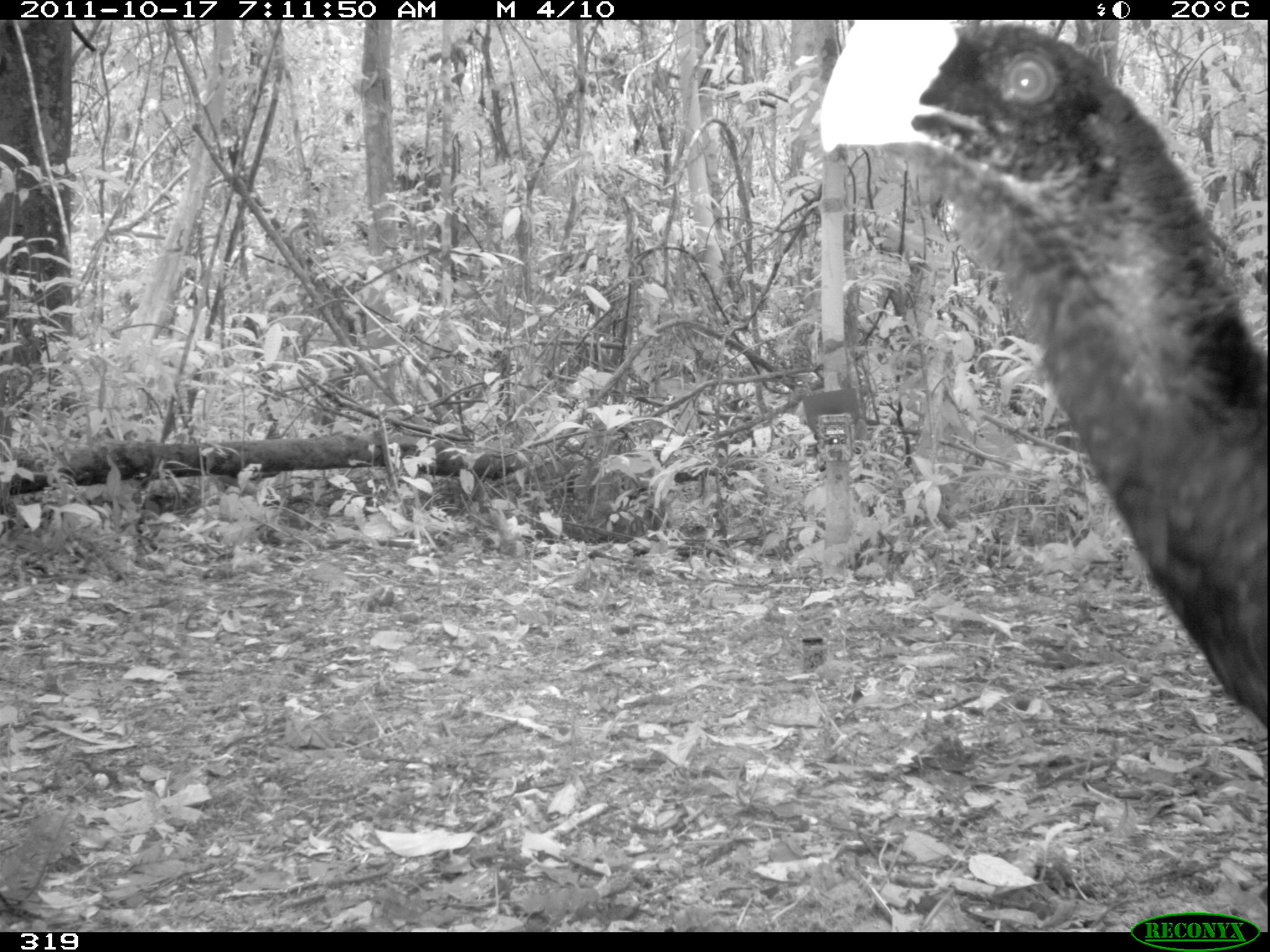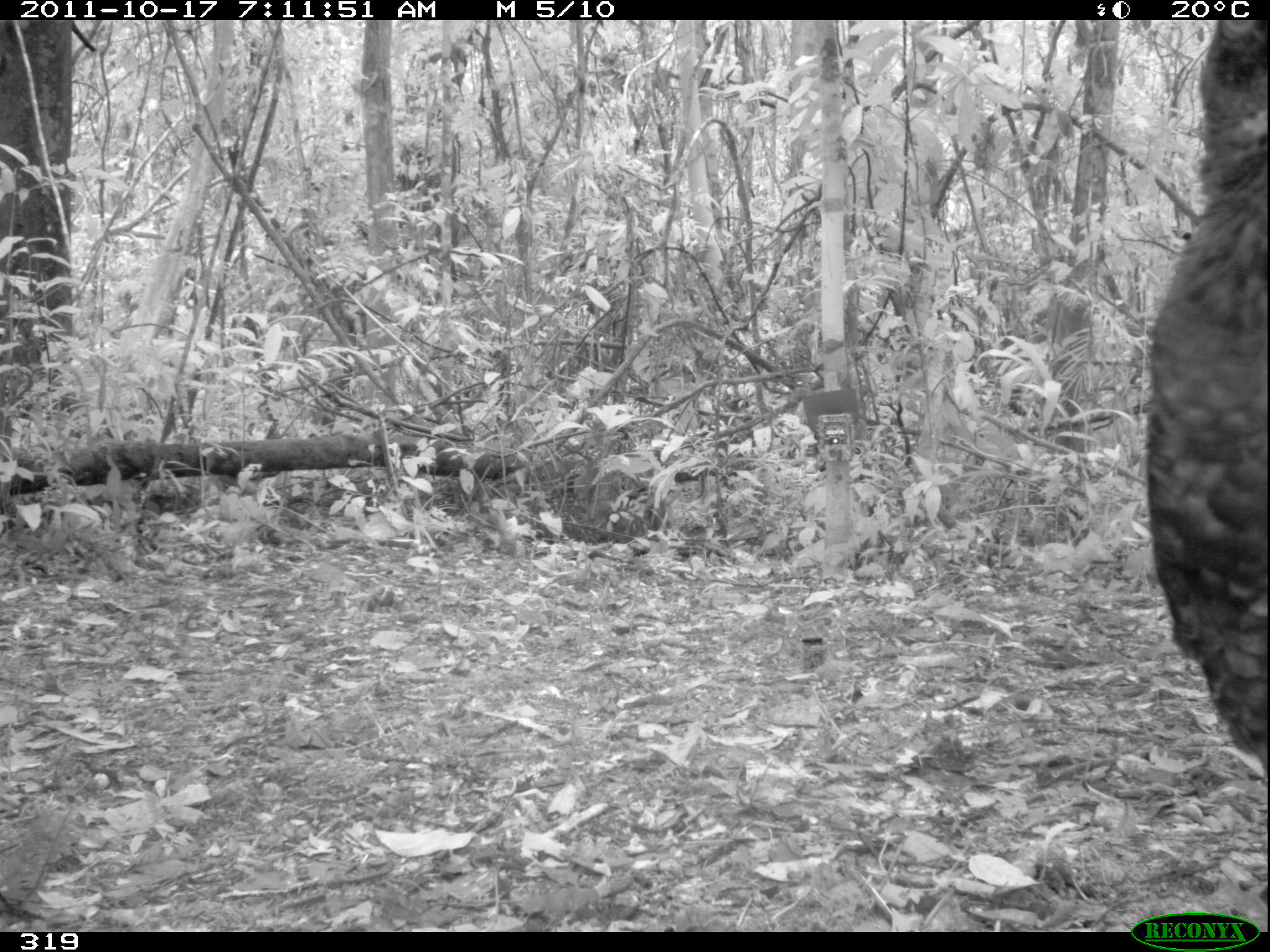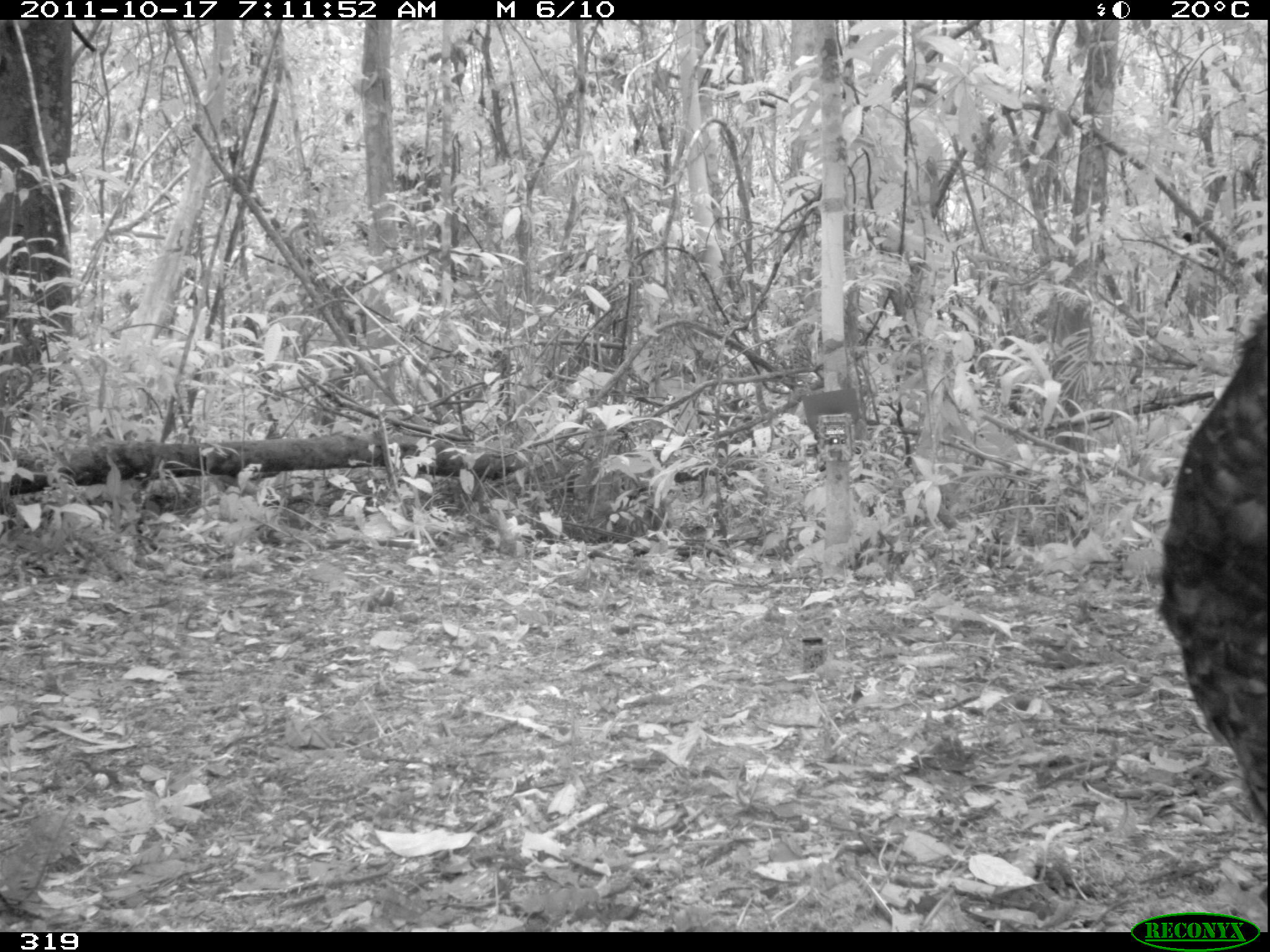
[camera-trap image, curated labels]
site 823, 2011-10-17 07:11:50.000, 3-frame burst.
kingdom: Animalia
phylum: Chordata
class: Aves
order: Galliformes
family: Cracidae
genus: Mitu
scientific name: Mitu tuberosum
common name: razor-billed curassow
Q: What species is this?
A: Mitu tuberosum (razor-billed curassow).